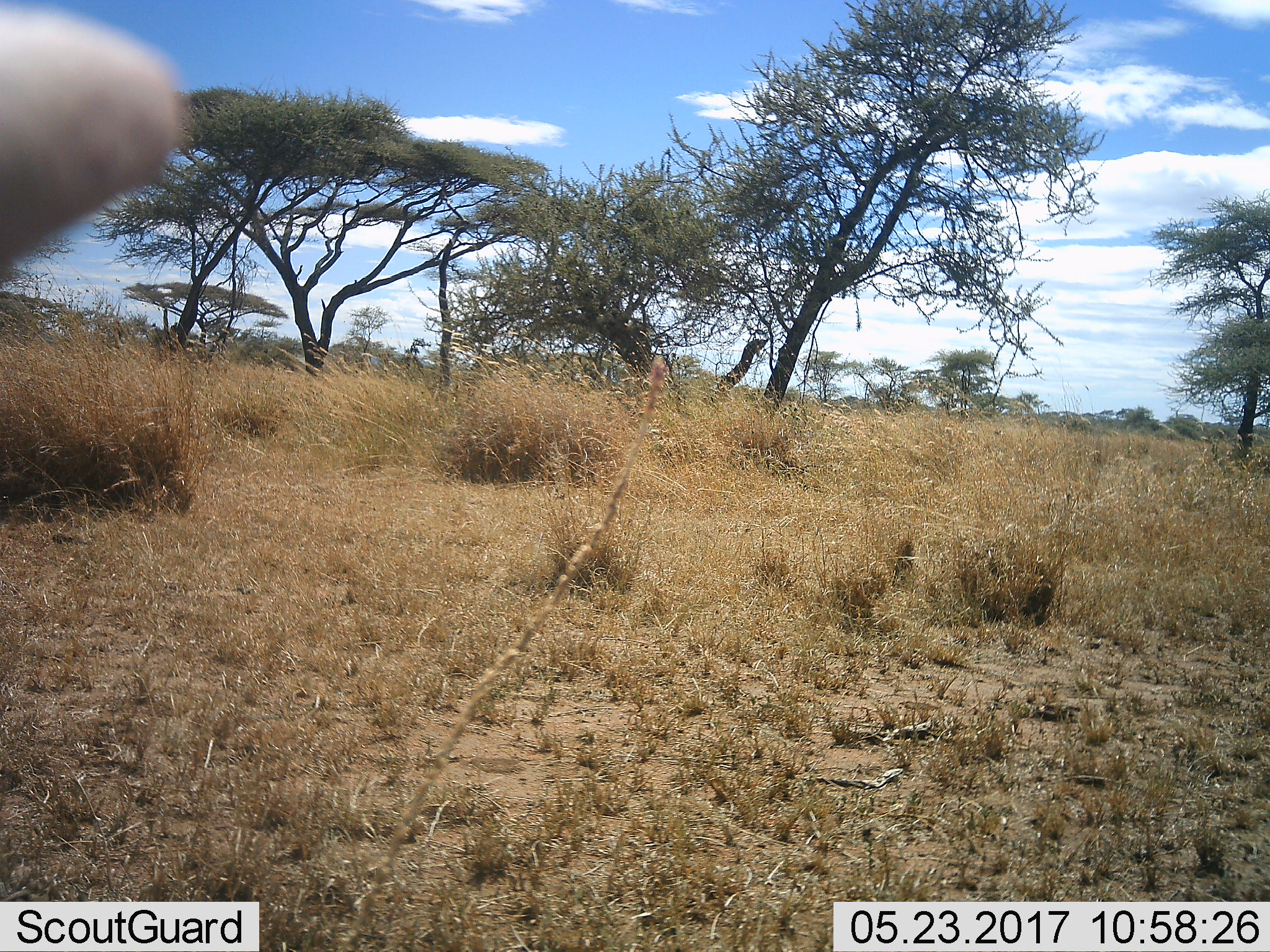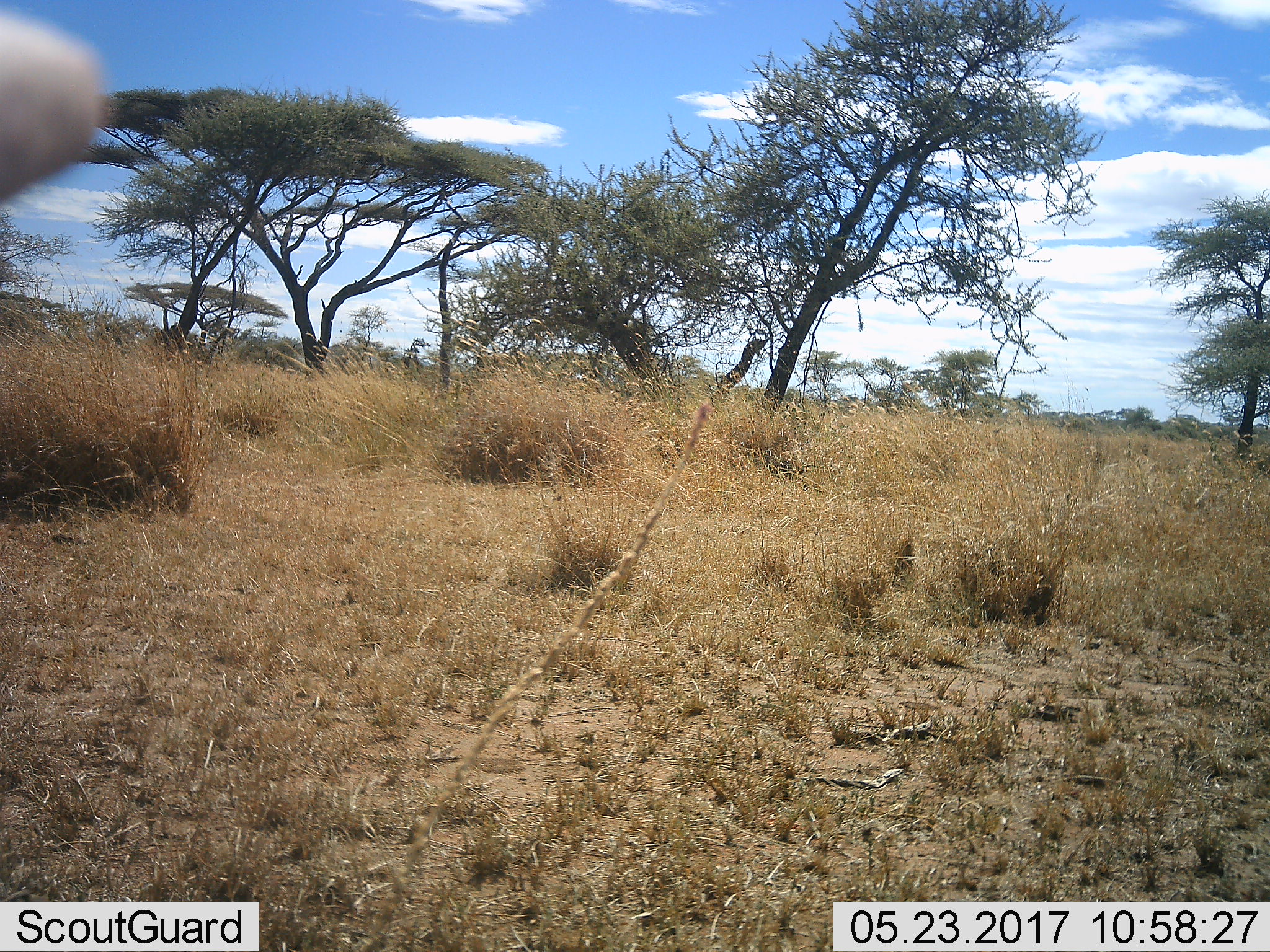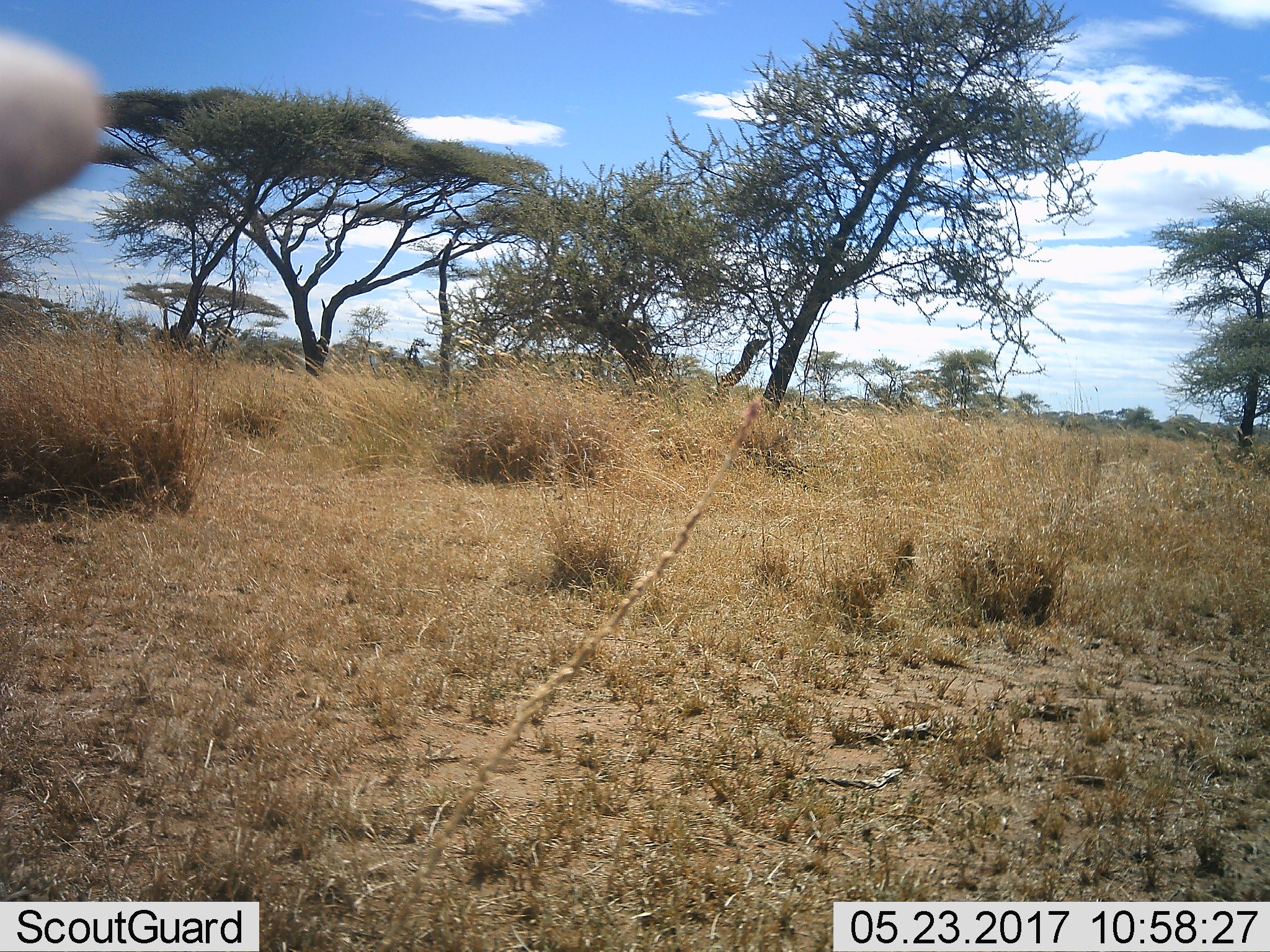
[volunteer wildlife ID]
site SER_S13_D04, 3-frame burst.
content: unidentified animal